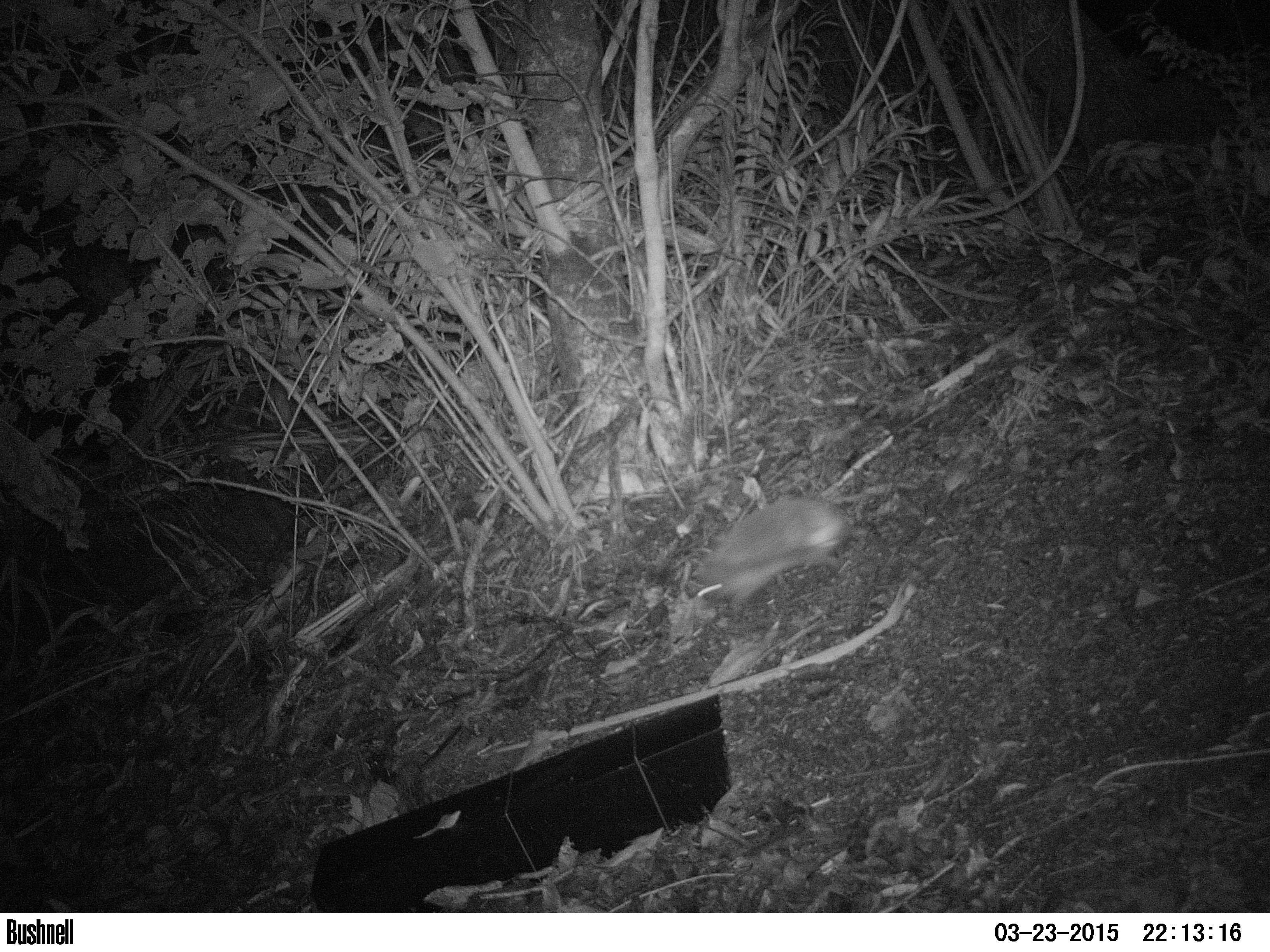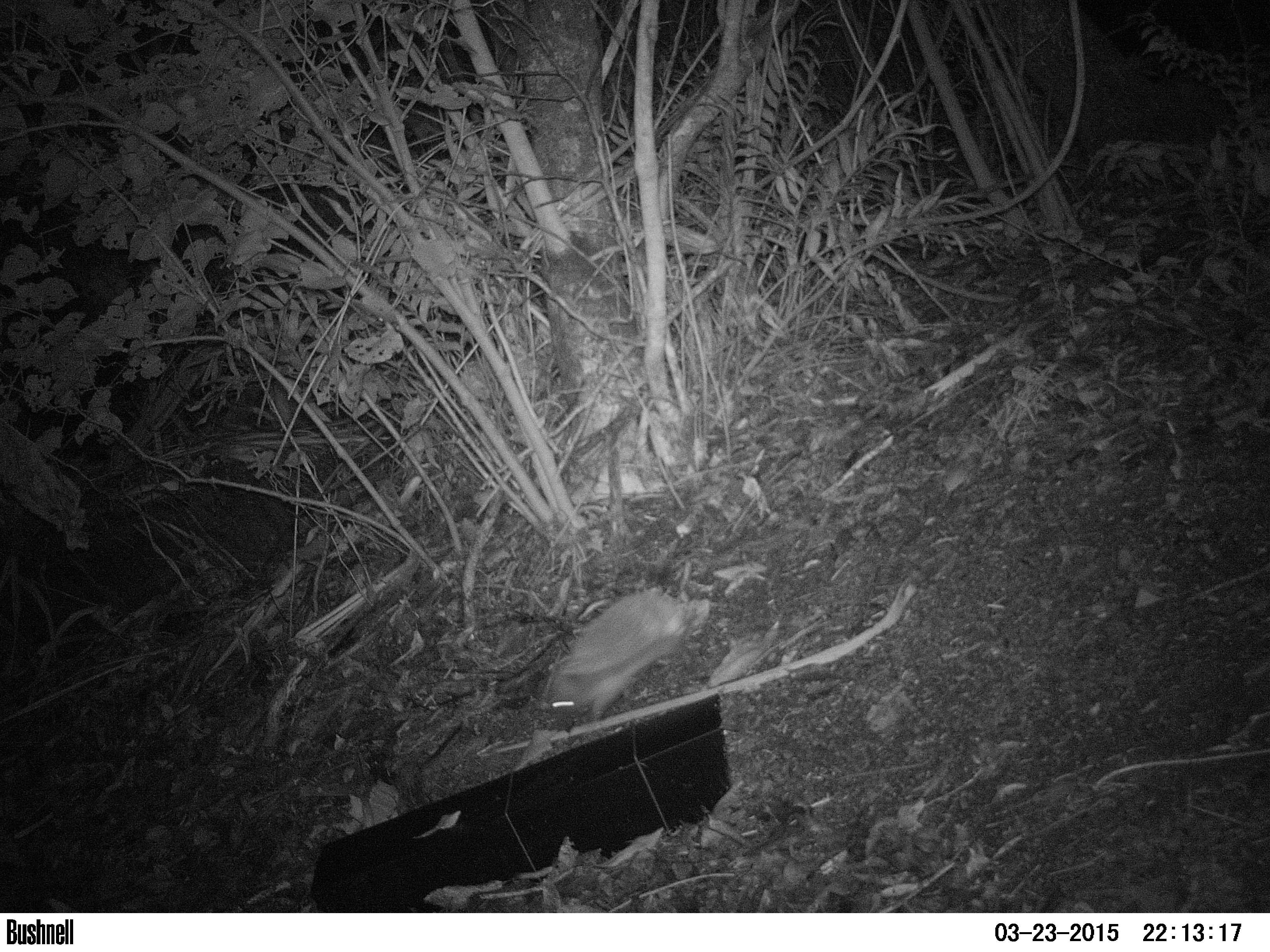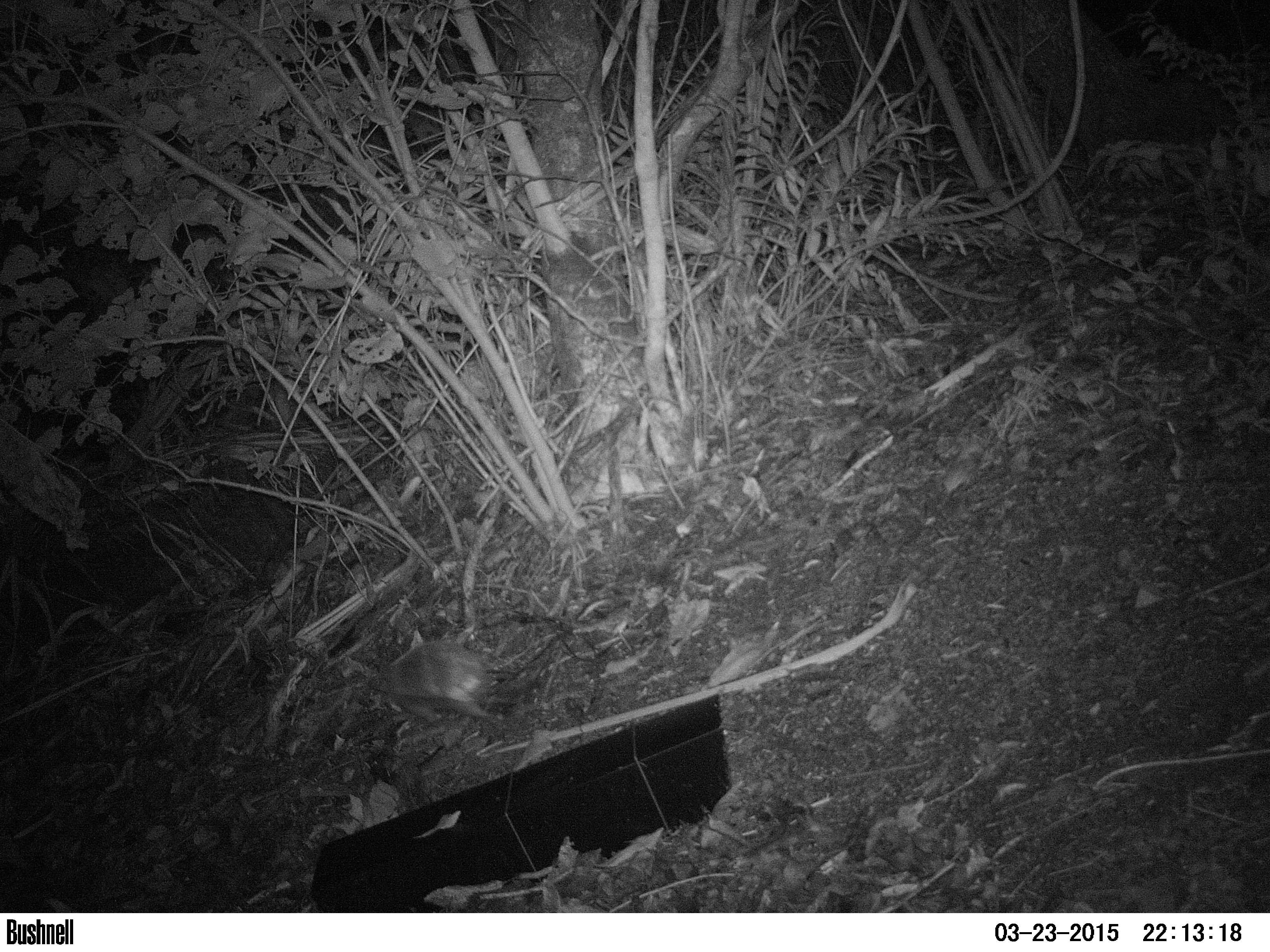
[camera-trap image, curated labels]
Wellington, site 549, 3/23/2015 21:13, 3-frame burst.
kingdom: Animalia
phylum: Chordata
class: Mammalia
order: Eulipotyphla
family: Erinaceidae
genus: Erinaceus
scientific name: Erinaceus europaeus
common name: hedgehog